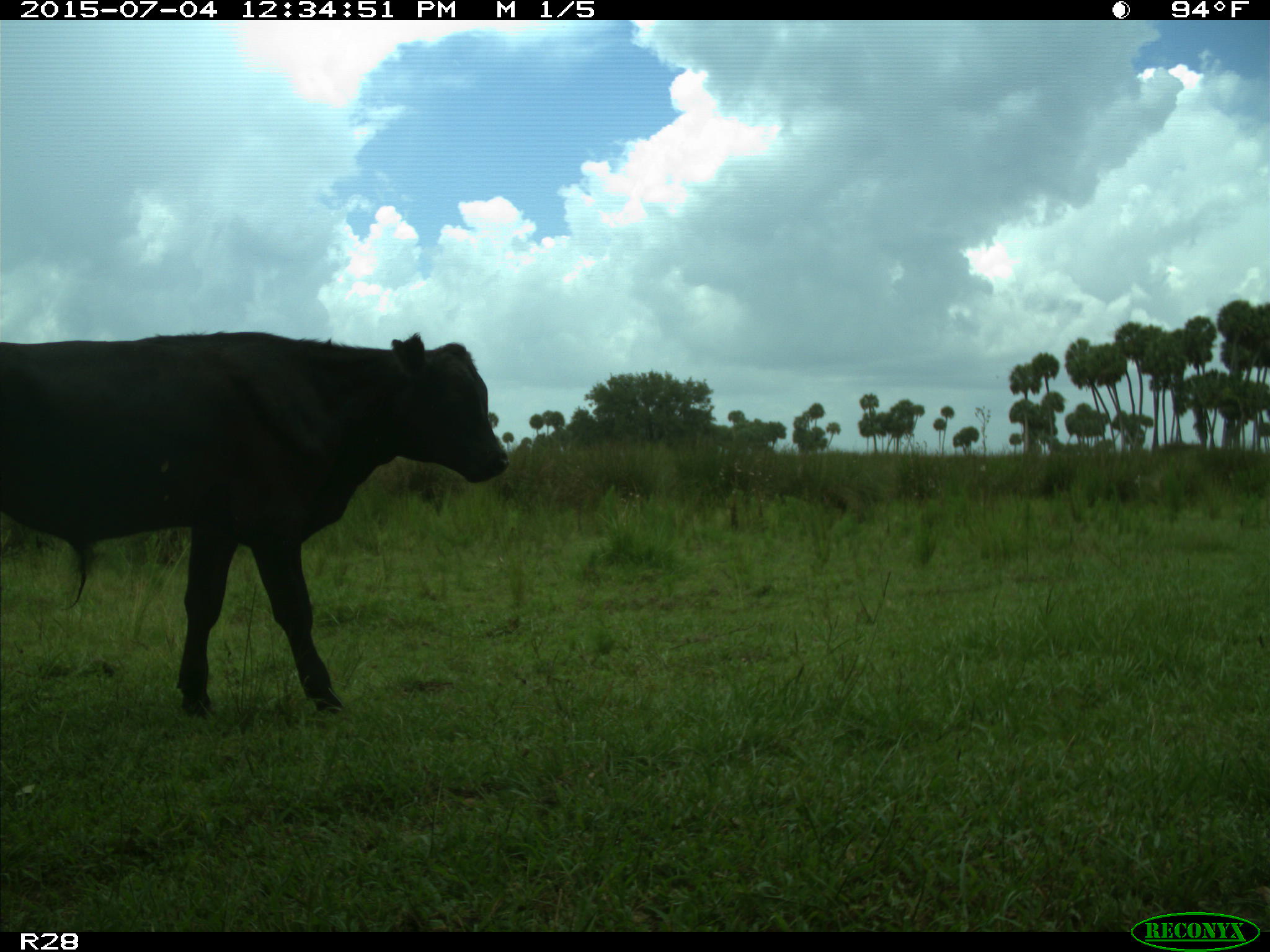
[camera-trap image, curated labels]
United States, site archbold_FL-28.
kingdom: Animalia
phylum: Chordata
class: Mammalia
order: Artiodactyla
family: Bovidae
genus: Bos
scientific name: Bos taurus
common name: domestic cow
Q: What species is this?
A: Bos taurus (domestic cow).